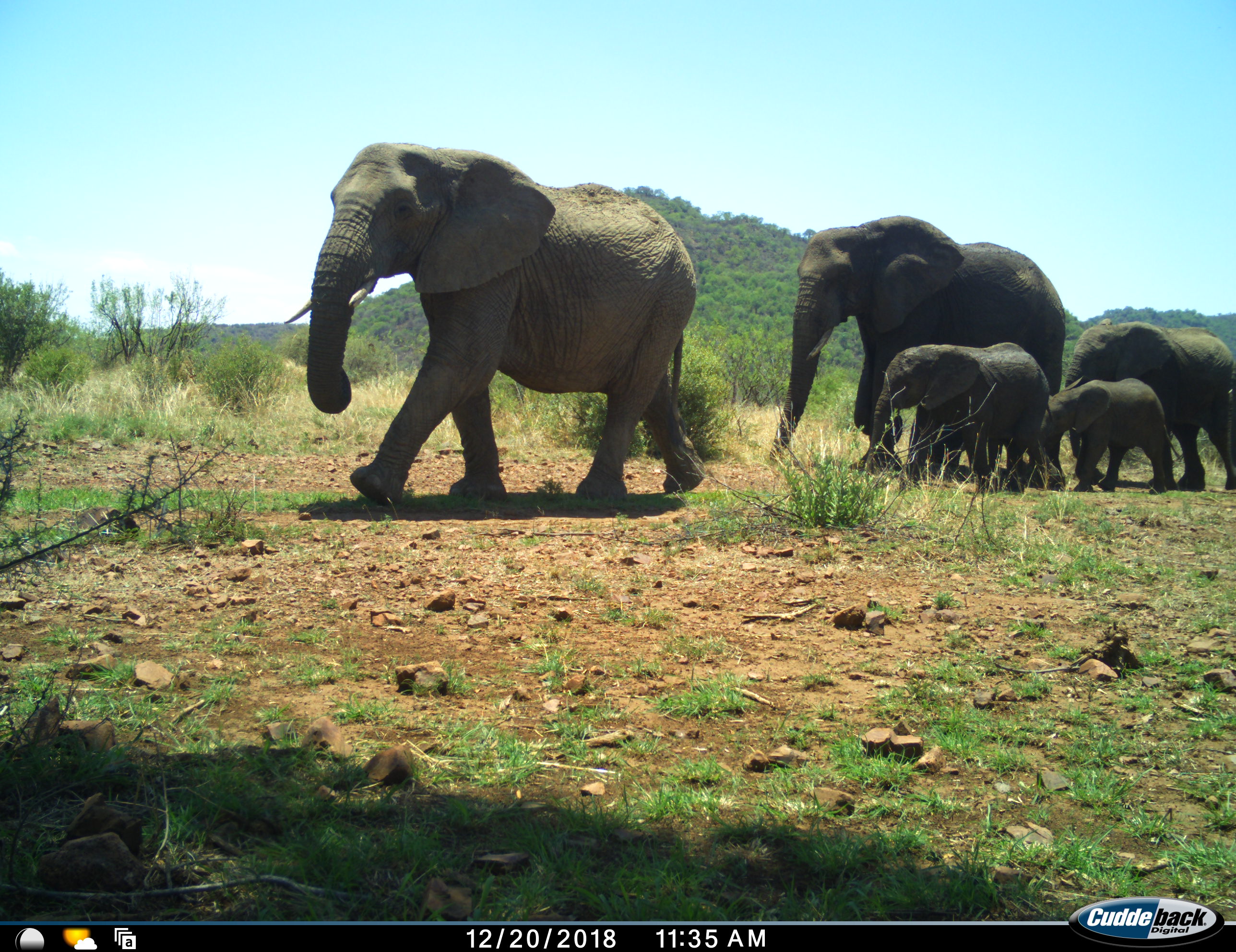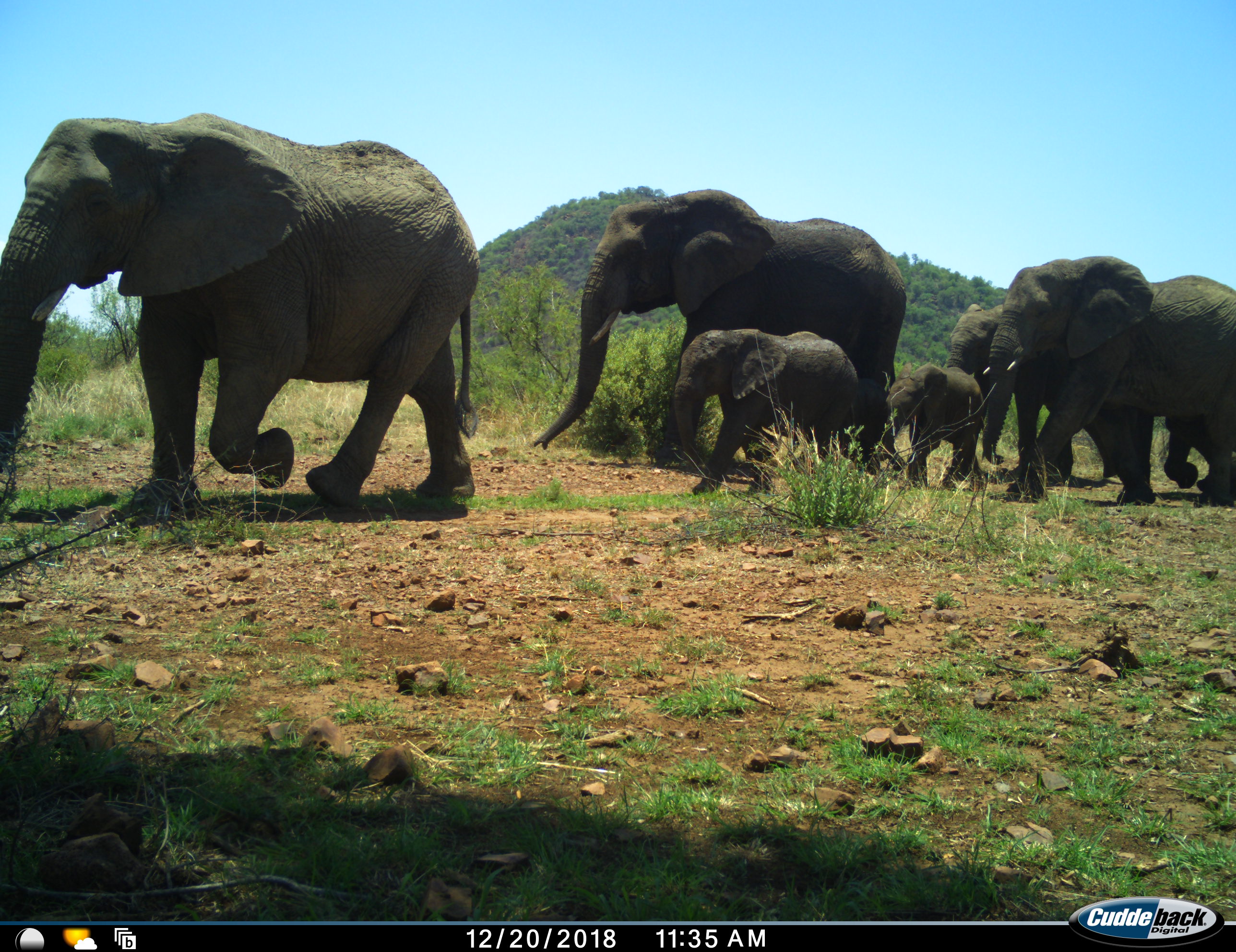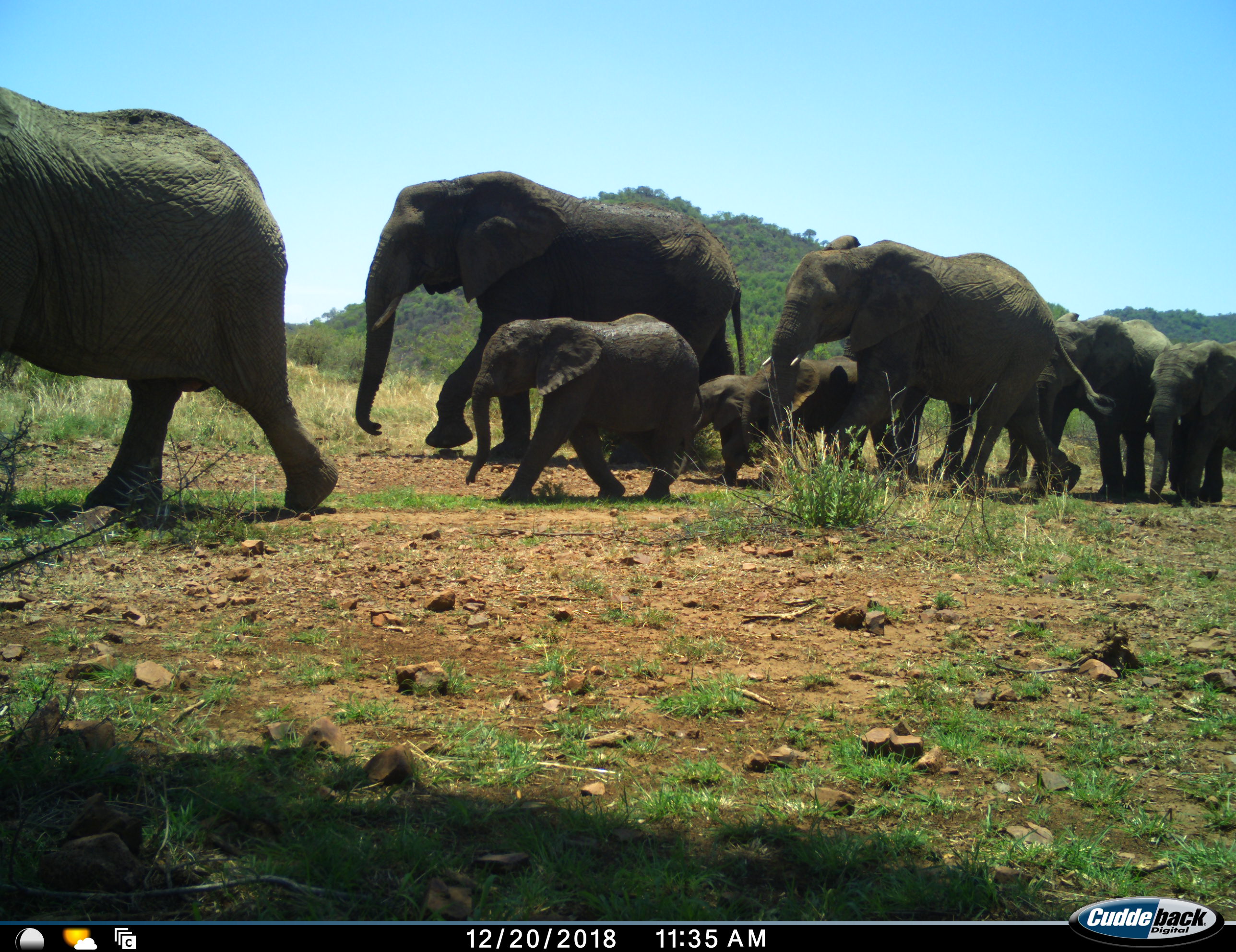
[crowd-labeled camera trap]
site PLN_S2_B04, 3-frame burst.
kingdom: Animalia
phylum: Chordata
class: Mammalia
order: Proboscidea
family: Elephantidae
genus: Loxodonta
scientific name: Loxodonta africana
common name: african bush elephant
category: elephant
Elephant (african bush elephant) (Loxodonta africana), count 8. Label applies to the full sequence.